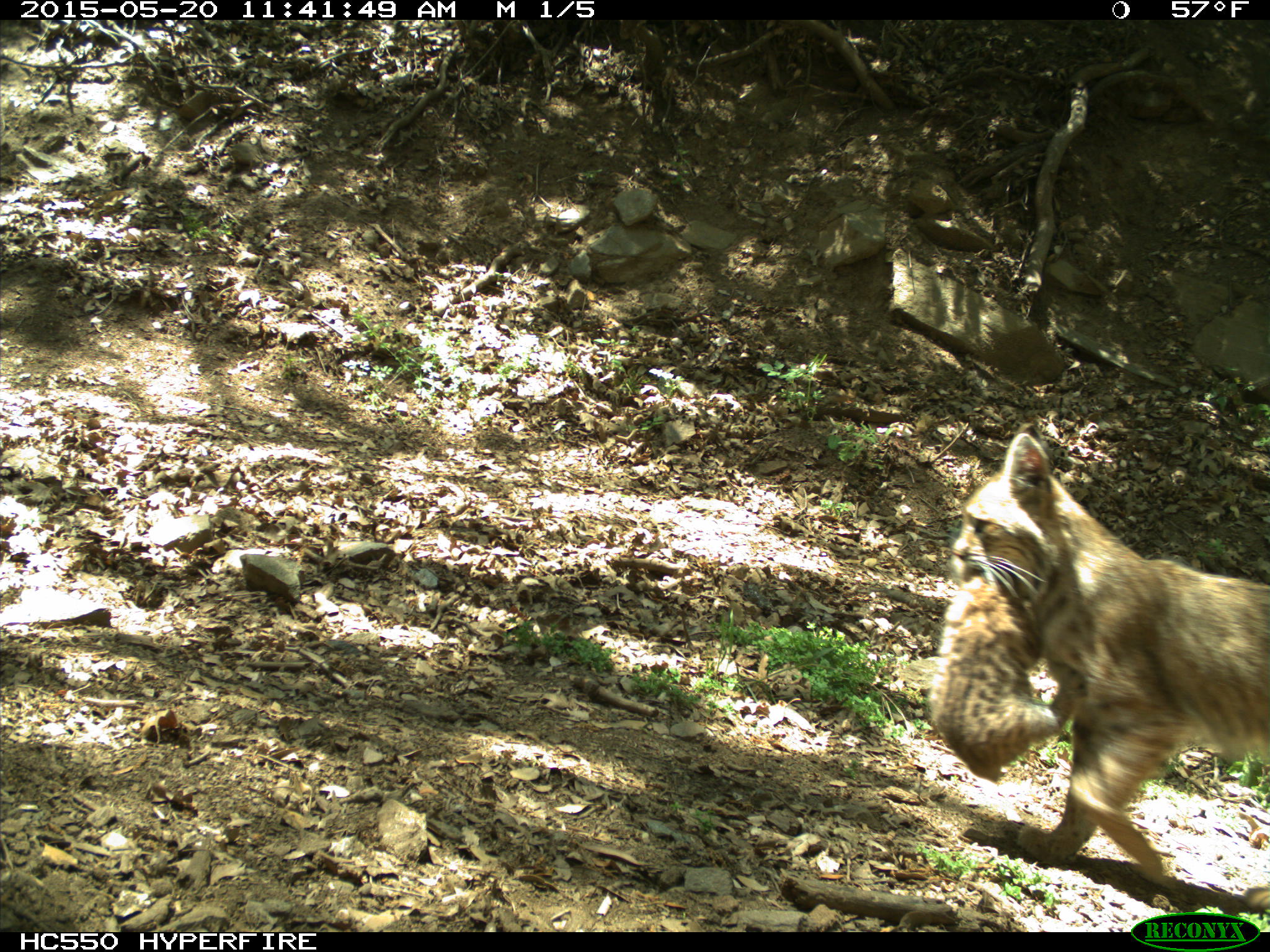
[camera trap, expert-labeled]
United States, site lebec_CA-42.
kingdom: Animalia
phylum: Chordata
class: Mammalia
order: Carnivora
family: Felidae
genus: Lynx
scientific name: Lynx rufus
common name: bobcat